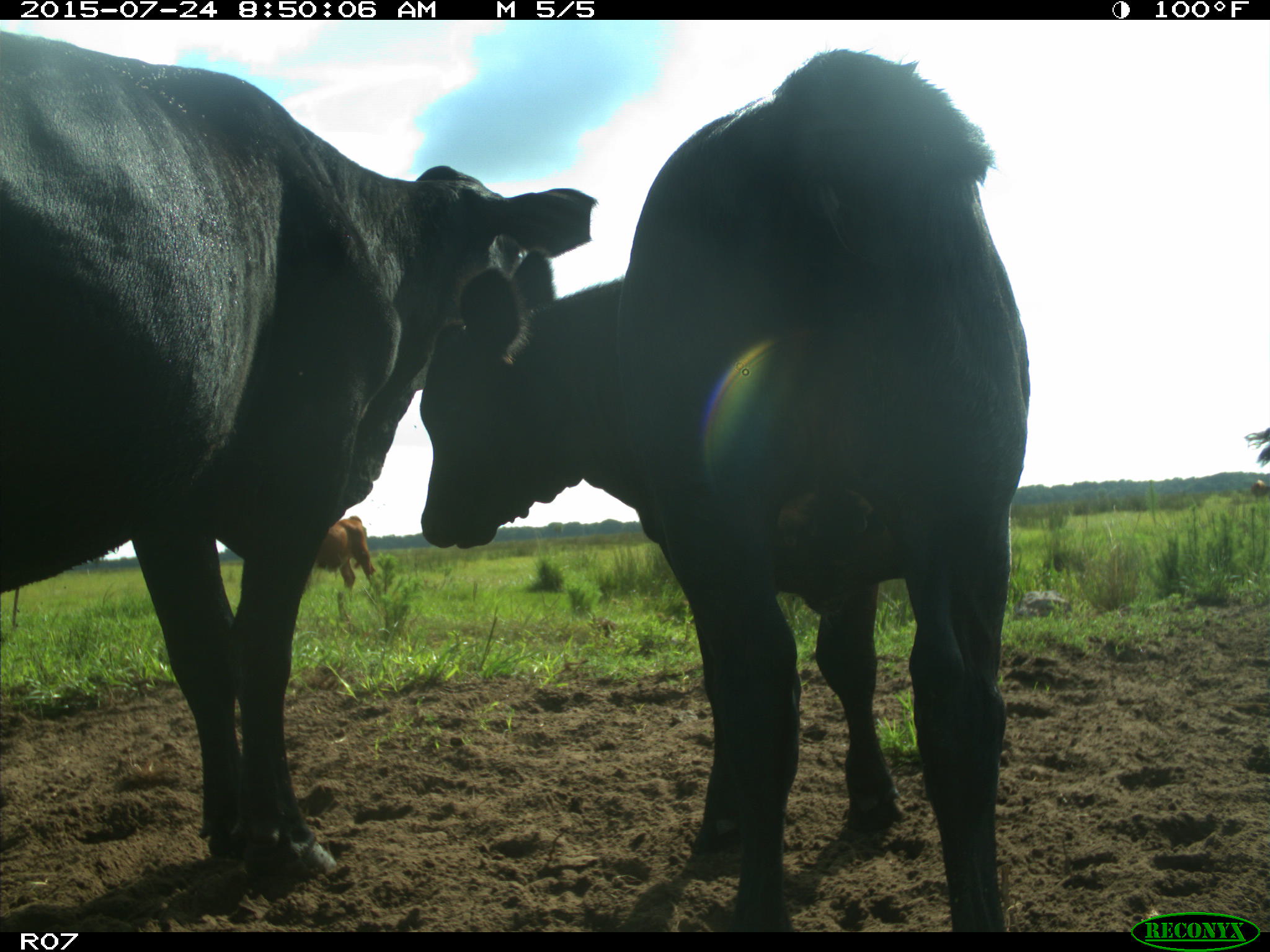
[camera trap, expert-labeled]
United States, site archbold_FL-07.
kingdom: Animalia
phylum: Chordata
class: Mammalia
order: Artiodactyla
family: Bovidae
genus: Bos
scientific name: Bos taurus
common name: domestic cow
Bos taurus (domestic cow).